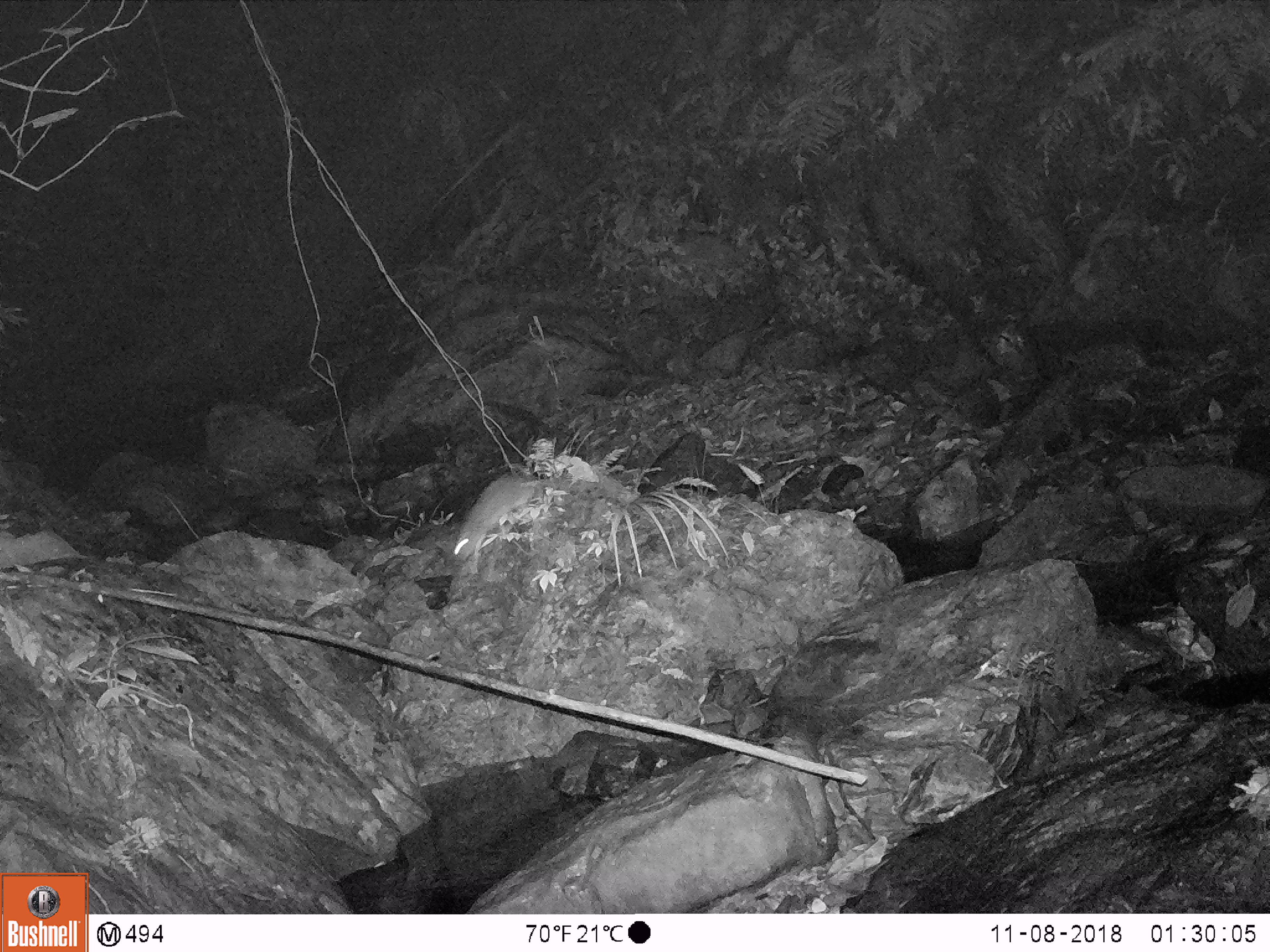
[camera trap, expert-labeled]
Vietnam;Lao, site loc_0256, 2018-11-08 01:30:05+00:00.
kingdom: Animalia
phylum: Chordata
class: Mammalia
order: Rodentia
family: Muridae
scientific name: Muridae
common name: old-world mice and rats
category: unidentified murid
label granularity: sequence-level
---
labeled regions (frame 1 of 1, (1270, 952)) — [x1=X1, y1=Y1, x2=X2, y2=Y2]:
unidentified murid: [x1=451, y1=469, x2=589, y2=561]